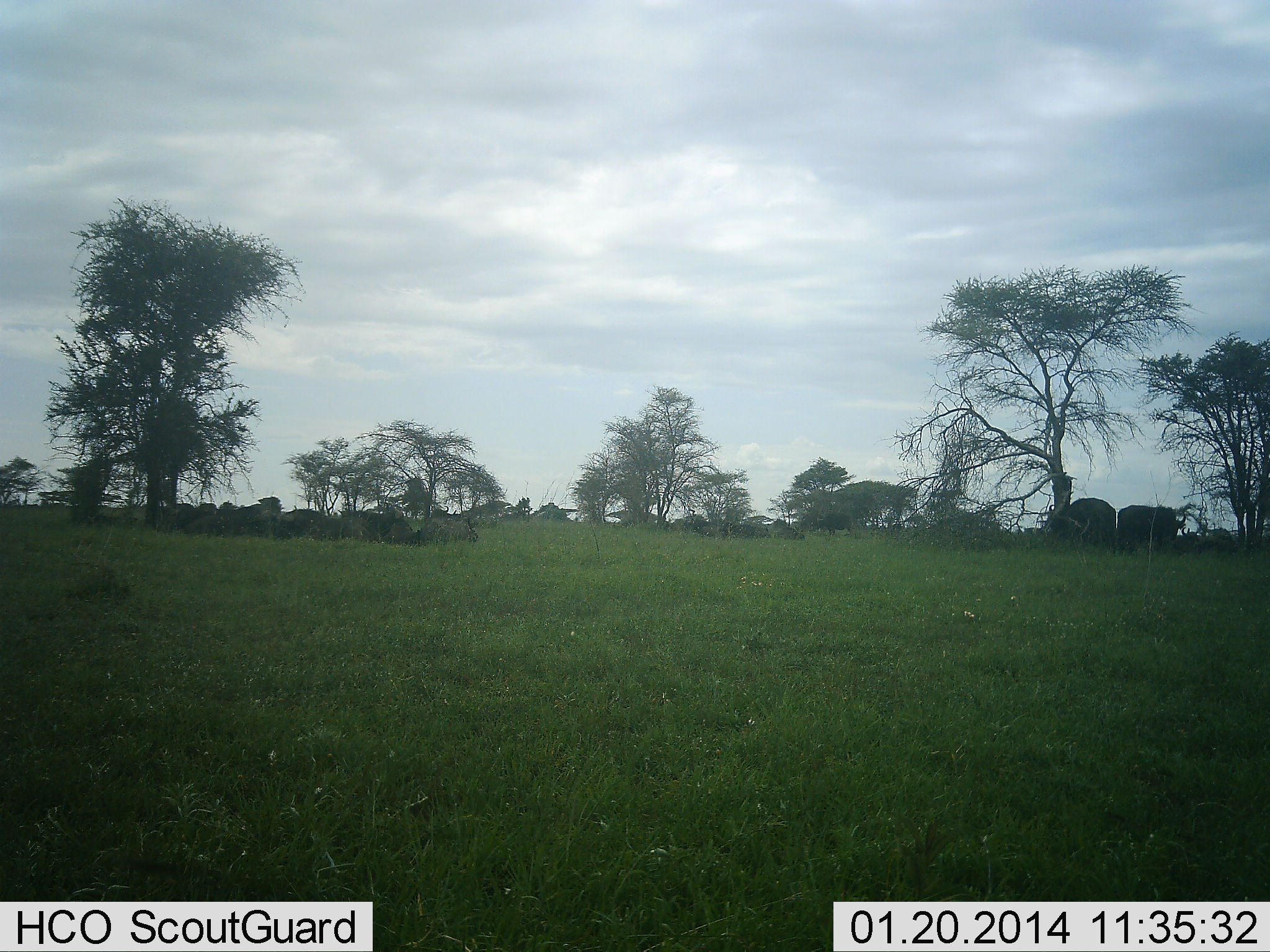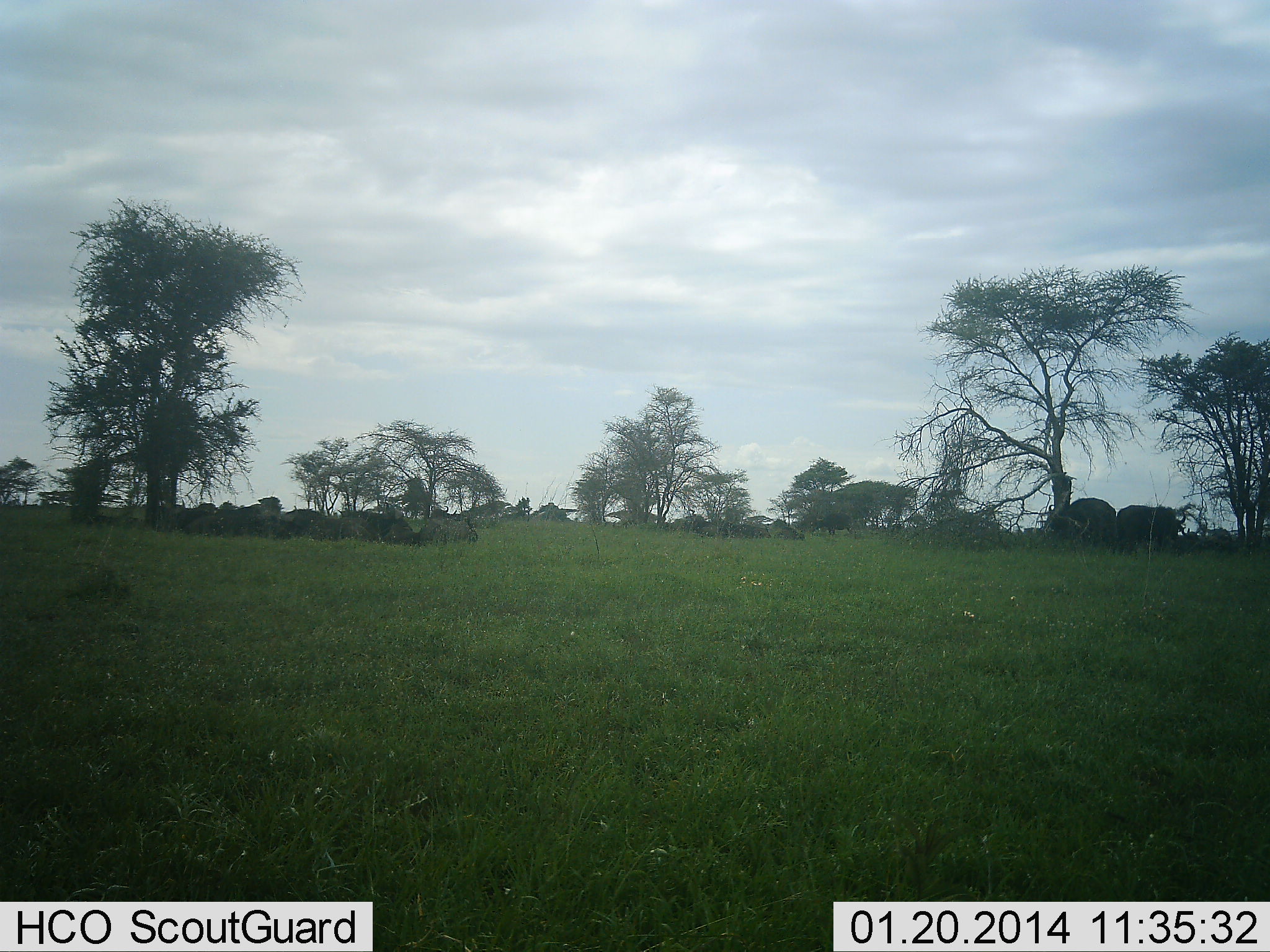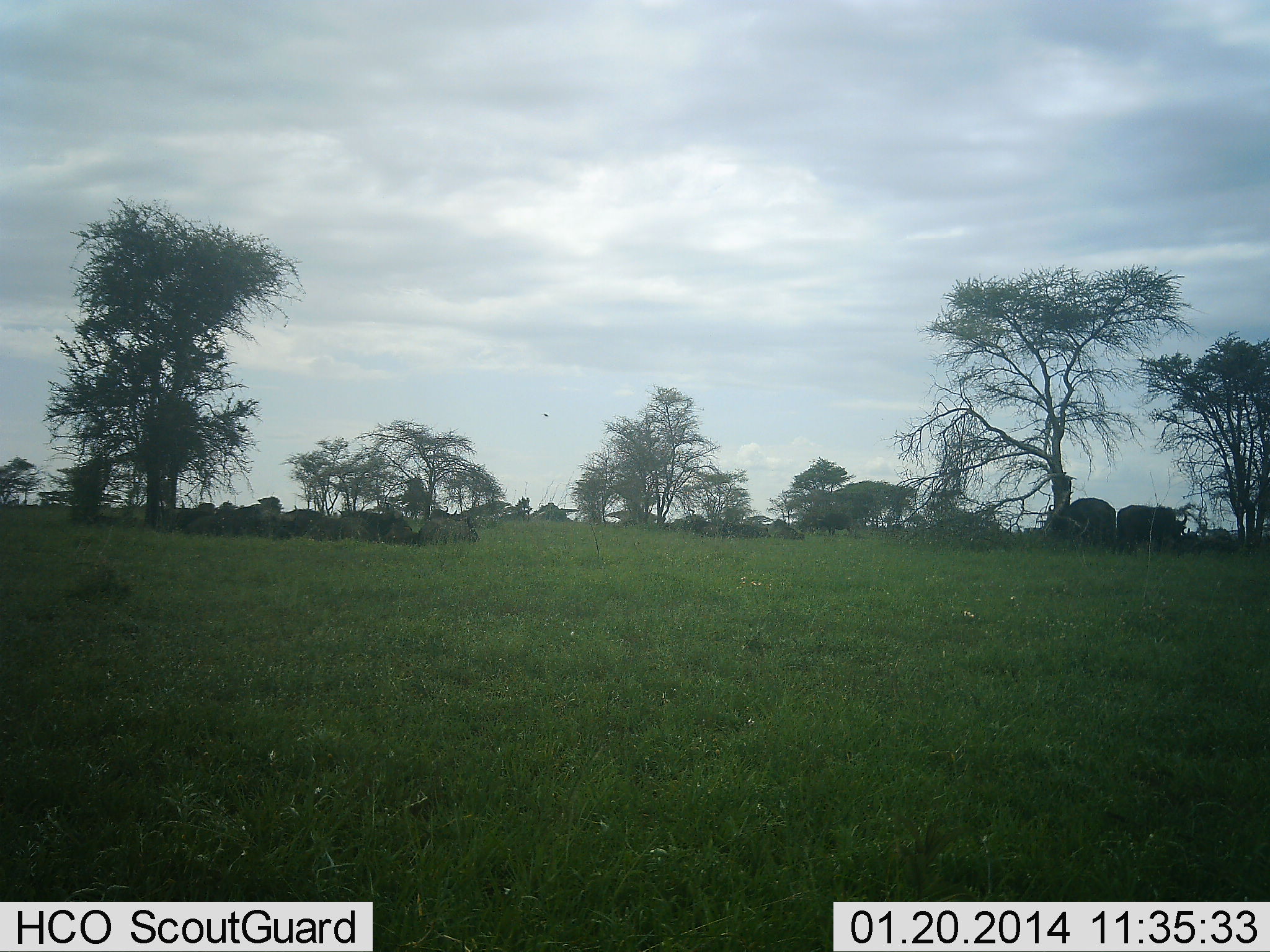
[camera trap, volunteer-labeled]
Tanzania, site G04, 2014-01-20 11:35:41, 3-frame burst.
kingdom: Animalia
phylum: Chordata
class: Mammalia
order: Artiodactyla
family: Bovidae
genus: Syncerus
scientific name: Syncerus caffer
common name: cape buffalo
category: buffalo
Buffalo (cape buffalo) (Syncerus caffer), count 10. Behavior (volunteer vote fractions): standing 67%, resting 67%, moving 11%, interacting 0%. Young present (vote fraction): 0%. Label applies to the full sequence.